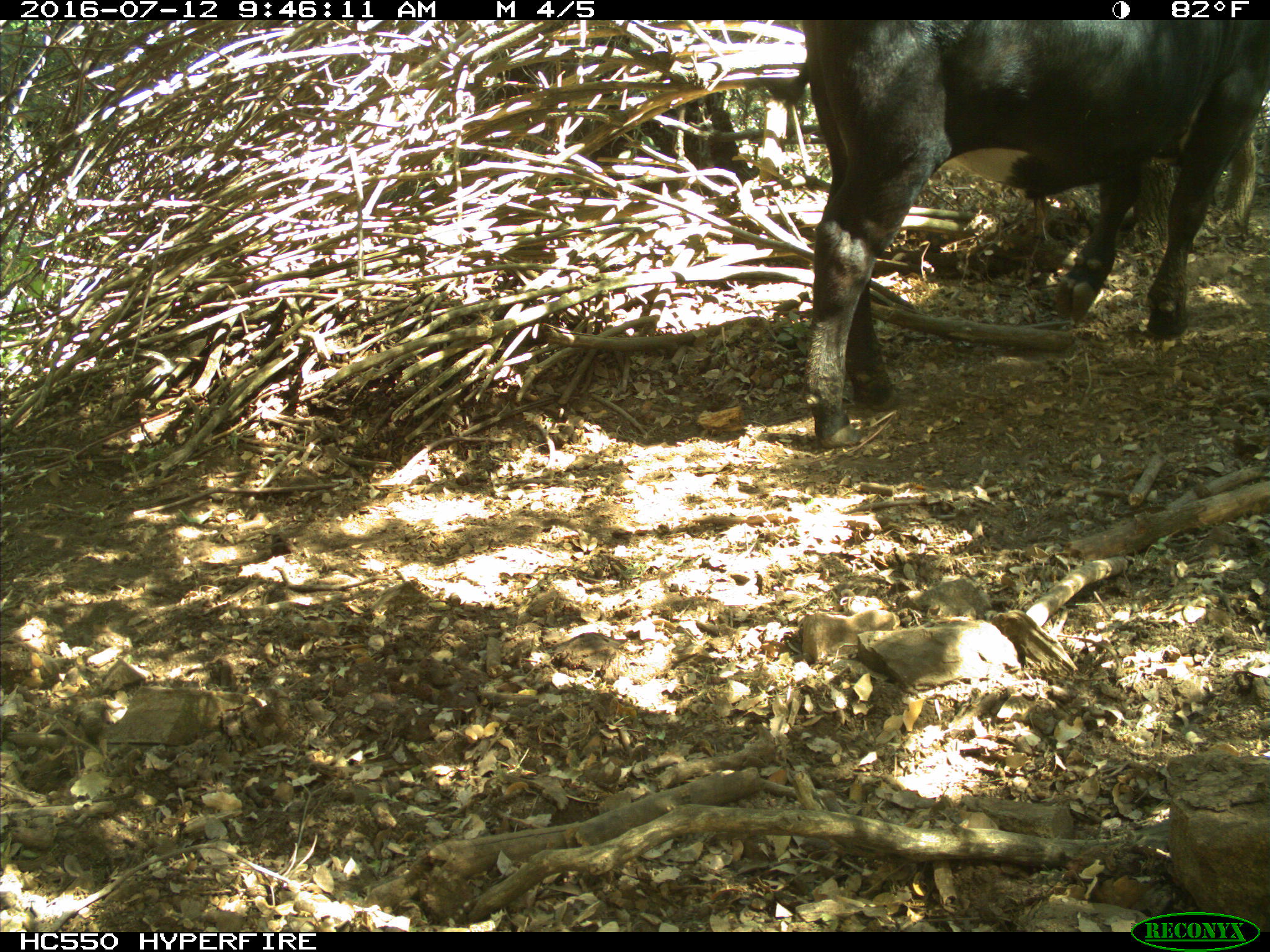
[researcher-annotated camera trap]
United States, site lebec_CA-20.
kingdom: Animalia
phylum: Chordata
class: Mammalia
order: Artiodactyla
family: Bovidae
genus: Bos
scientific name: Bos taurus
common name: domestic cow